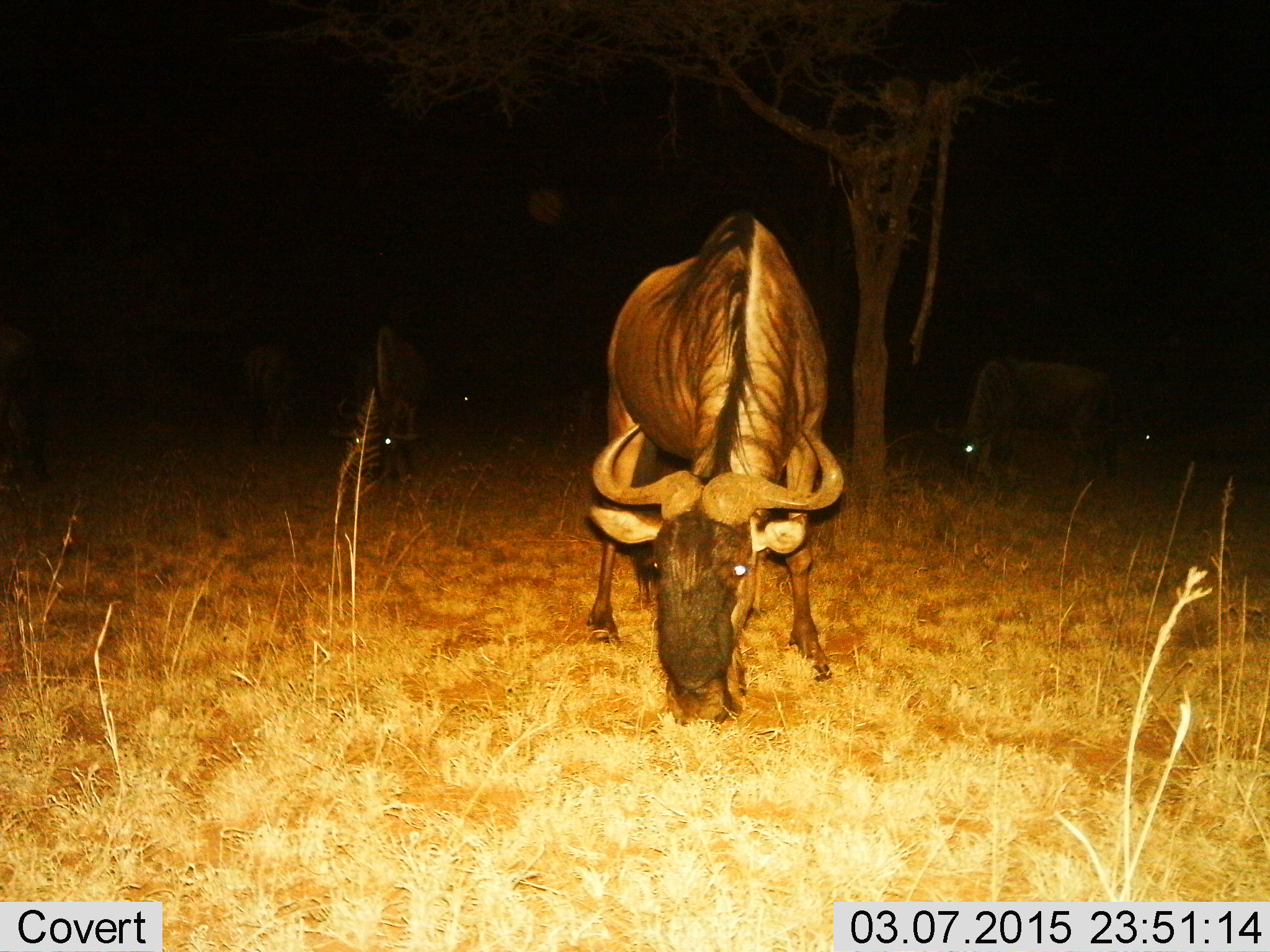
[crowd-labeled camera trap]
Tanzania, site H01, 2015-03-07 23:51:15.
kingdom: Animalia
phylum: Chordata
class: Mammalia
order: Artiodactyla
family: Bovidae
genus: Connochaetes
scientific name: Connochaetes taurinus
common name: blue wildebeest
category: wildebeest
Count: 6.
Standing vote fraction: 30%.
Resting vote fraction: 10%.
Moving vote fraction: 0%.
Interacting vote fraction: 0%.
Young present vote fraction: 0%.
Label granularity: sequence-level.